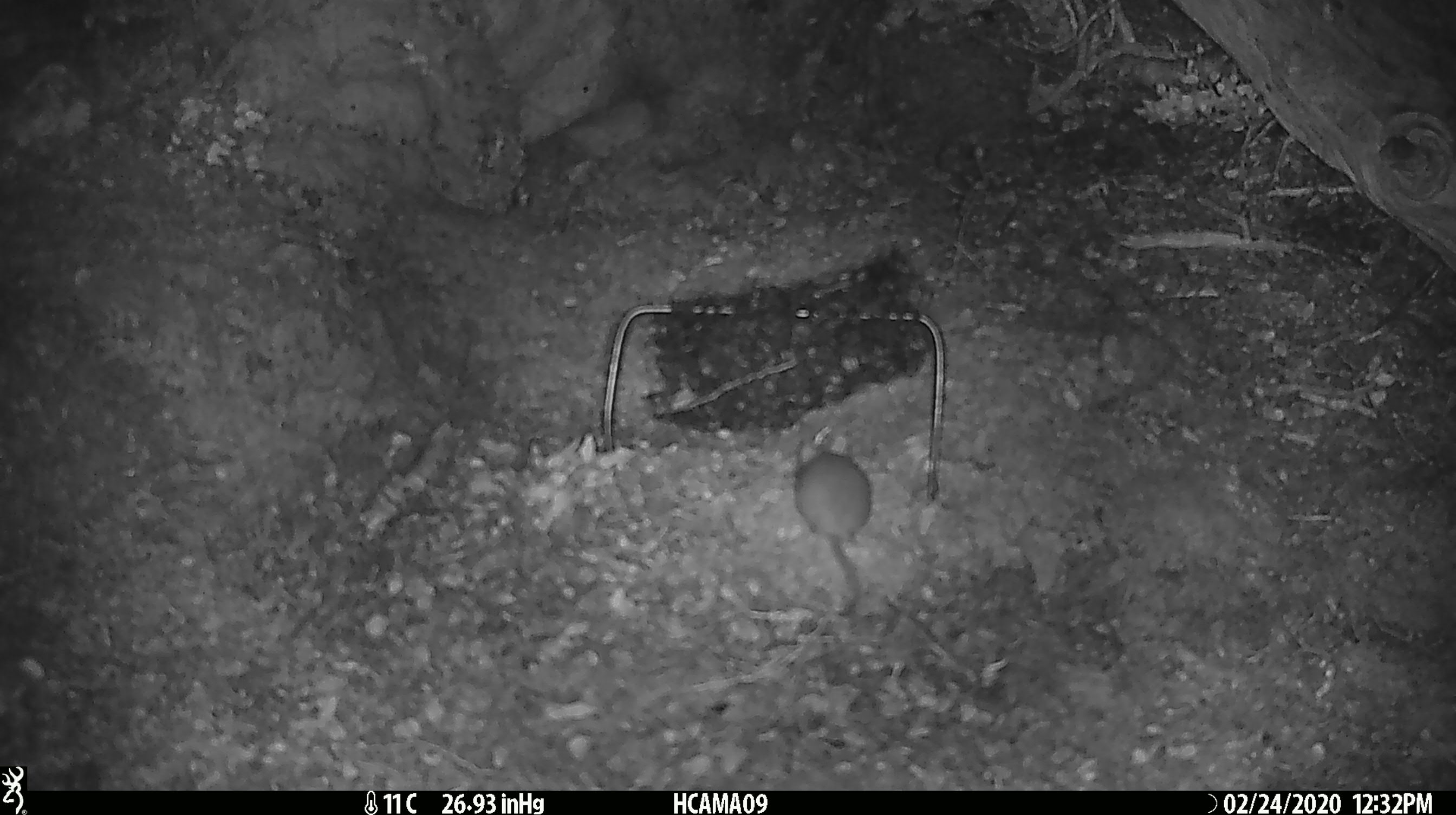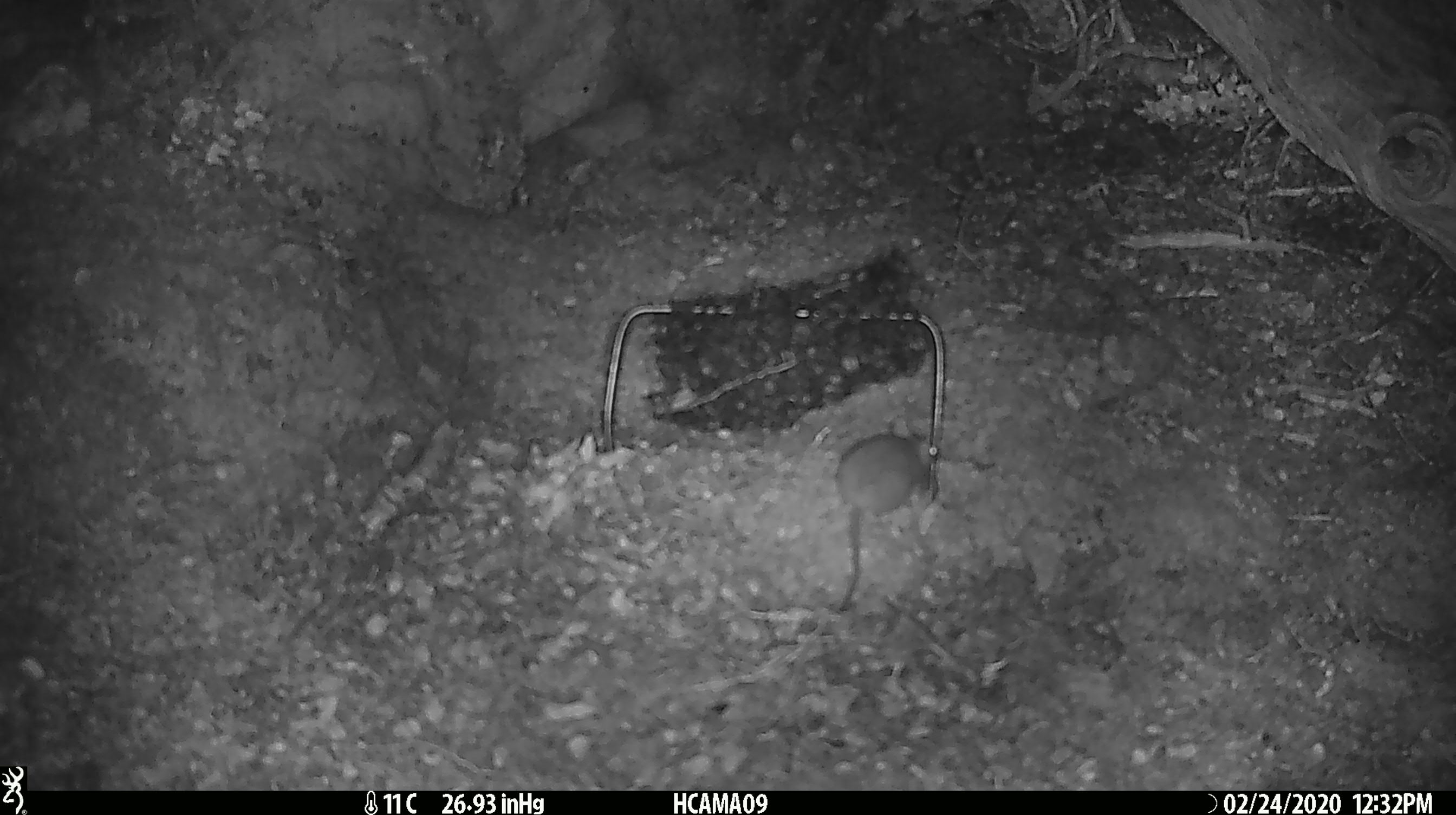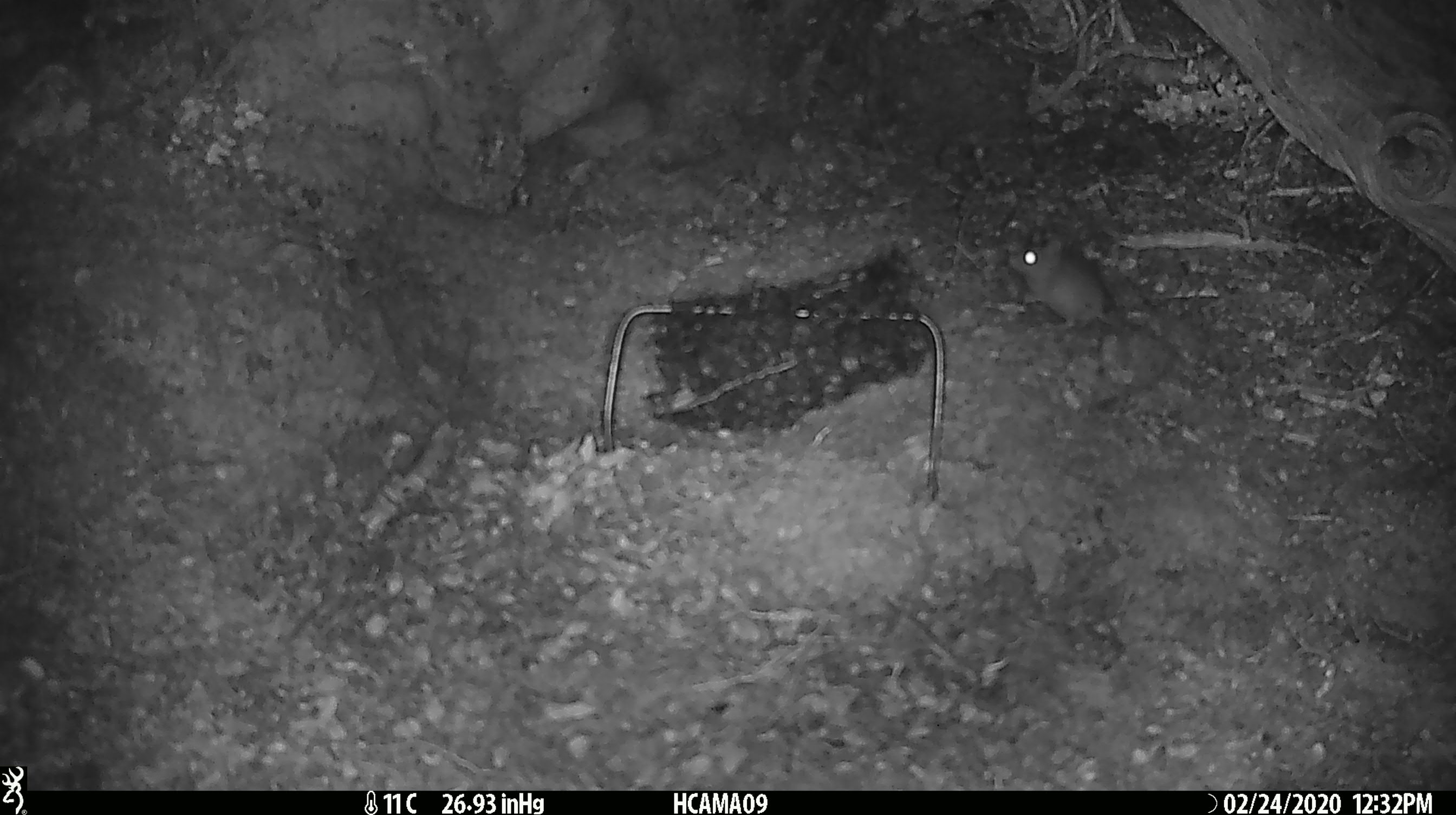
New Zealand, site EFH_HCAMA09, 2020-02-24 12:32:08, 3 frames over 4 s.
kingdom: Animalia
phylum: Chordata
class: Mammalia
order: Rodentia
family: Muridae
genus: Mus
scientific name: Mus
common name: mouse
Mouse (Mus).